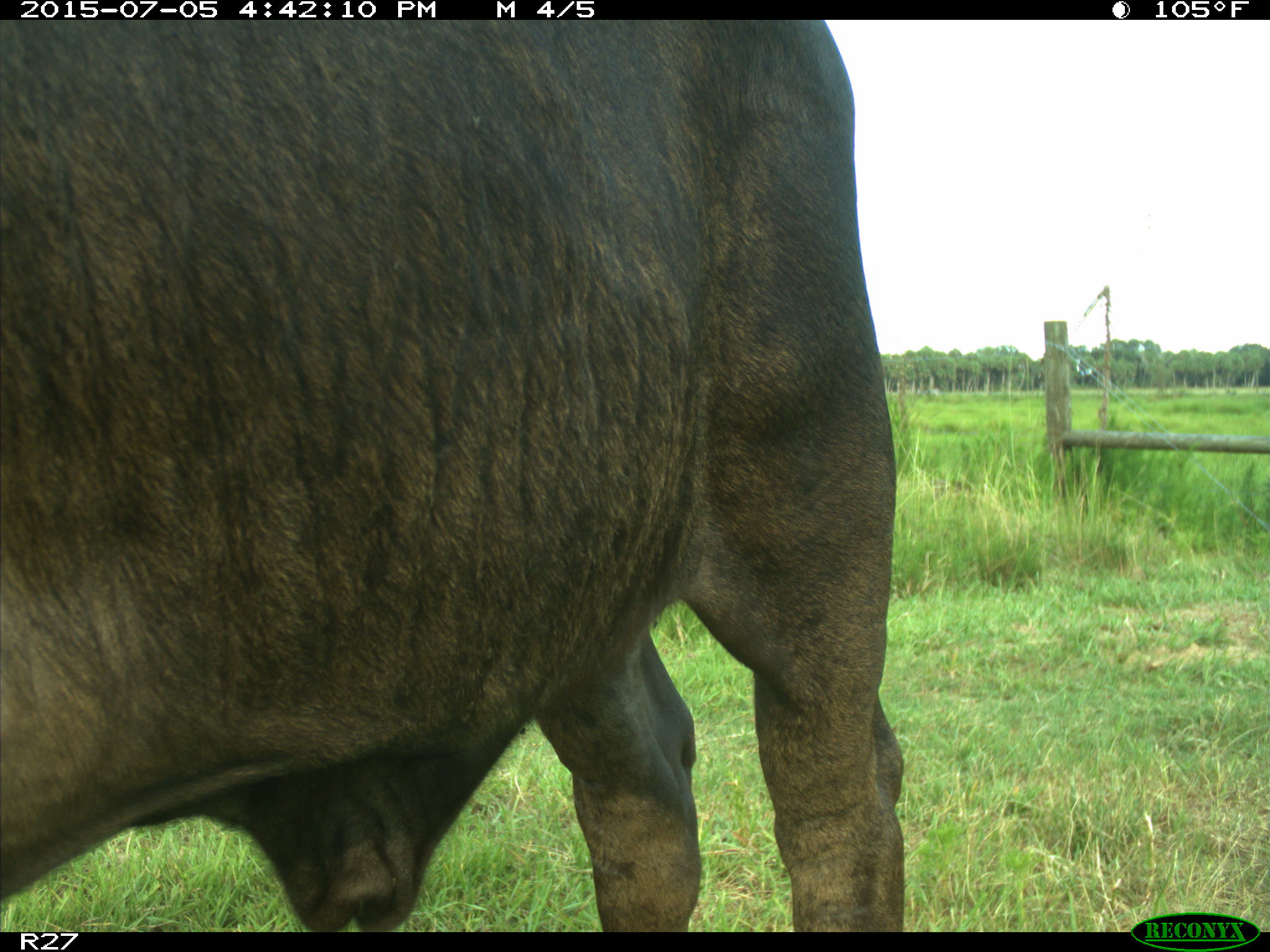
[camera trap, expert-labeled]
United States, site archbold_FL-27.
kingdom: Animalia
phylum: Chordata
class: Mammalia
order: Artiodactyla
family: Bovidae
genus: Bos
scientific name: Bos taurus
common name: domestic cow